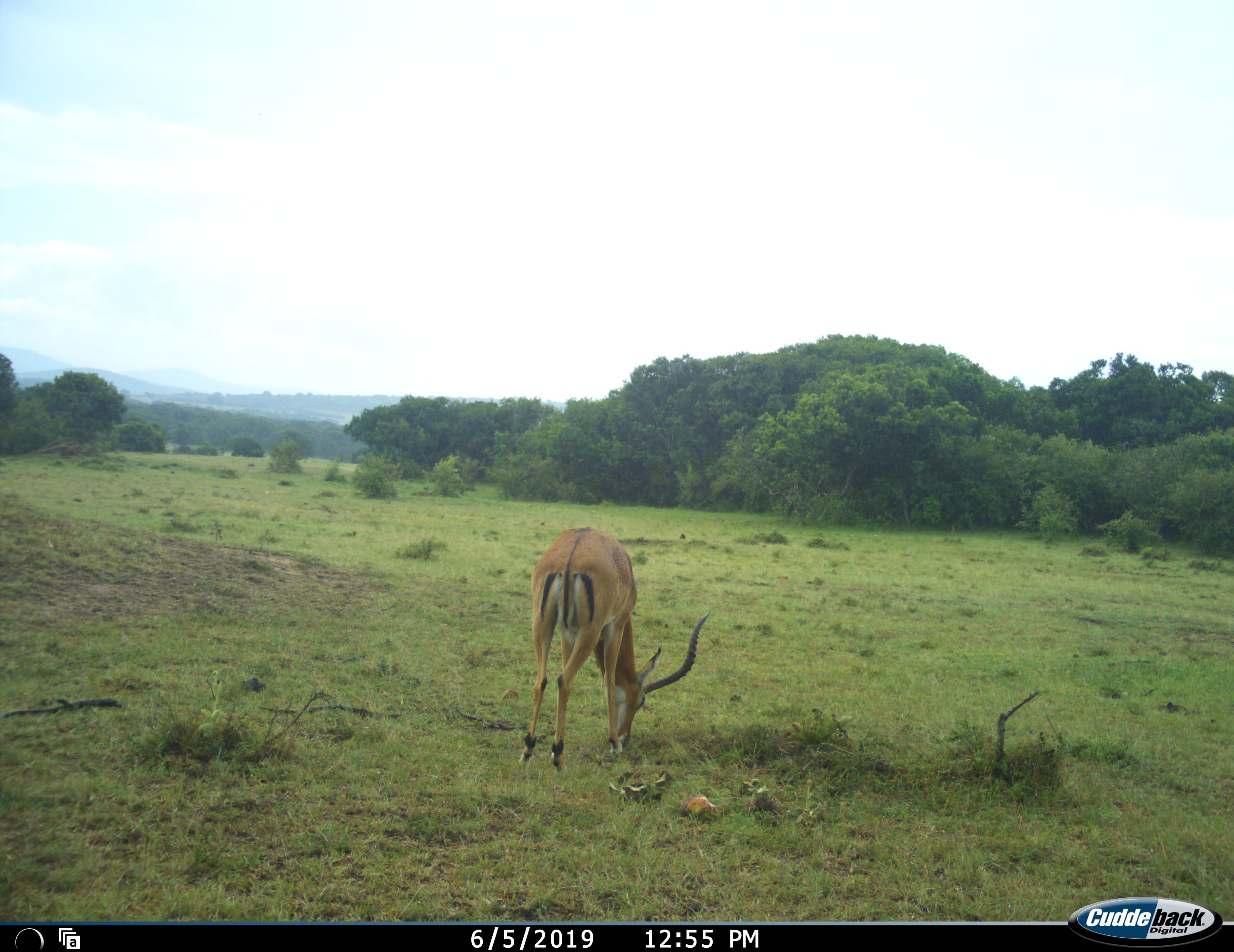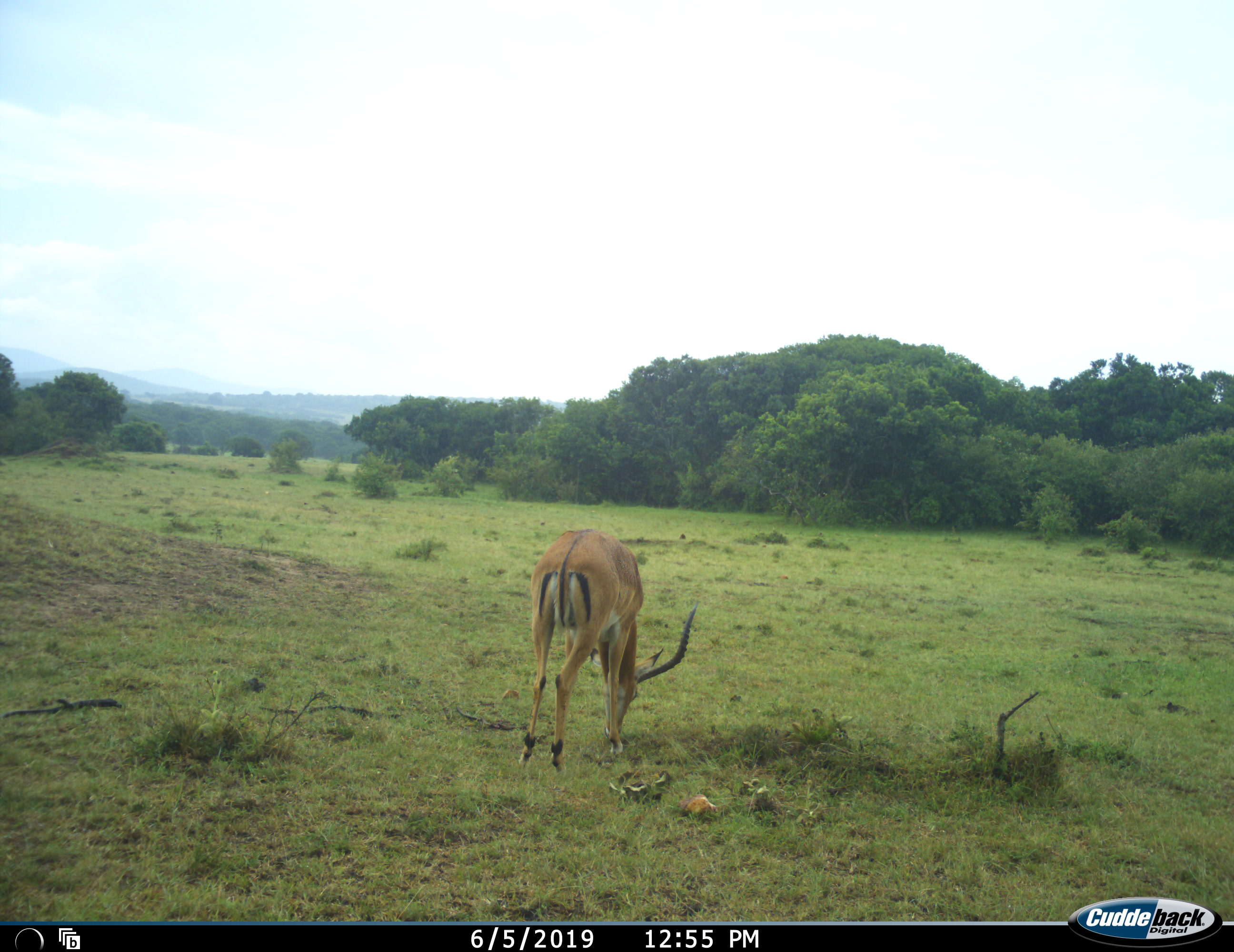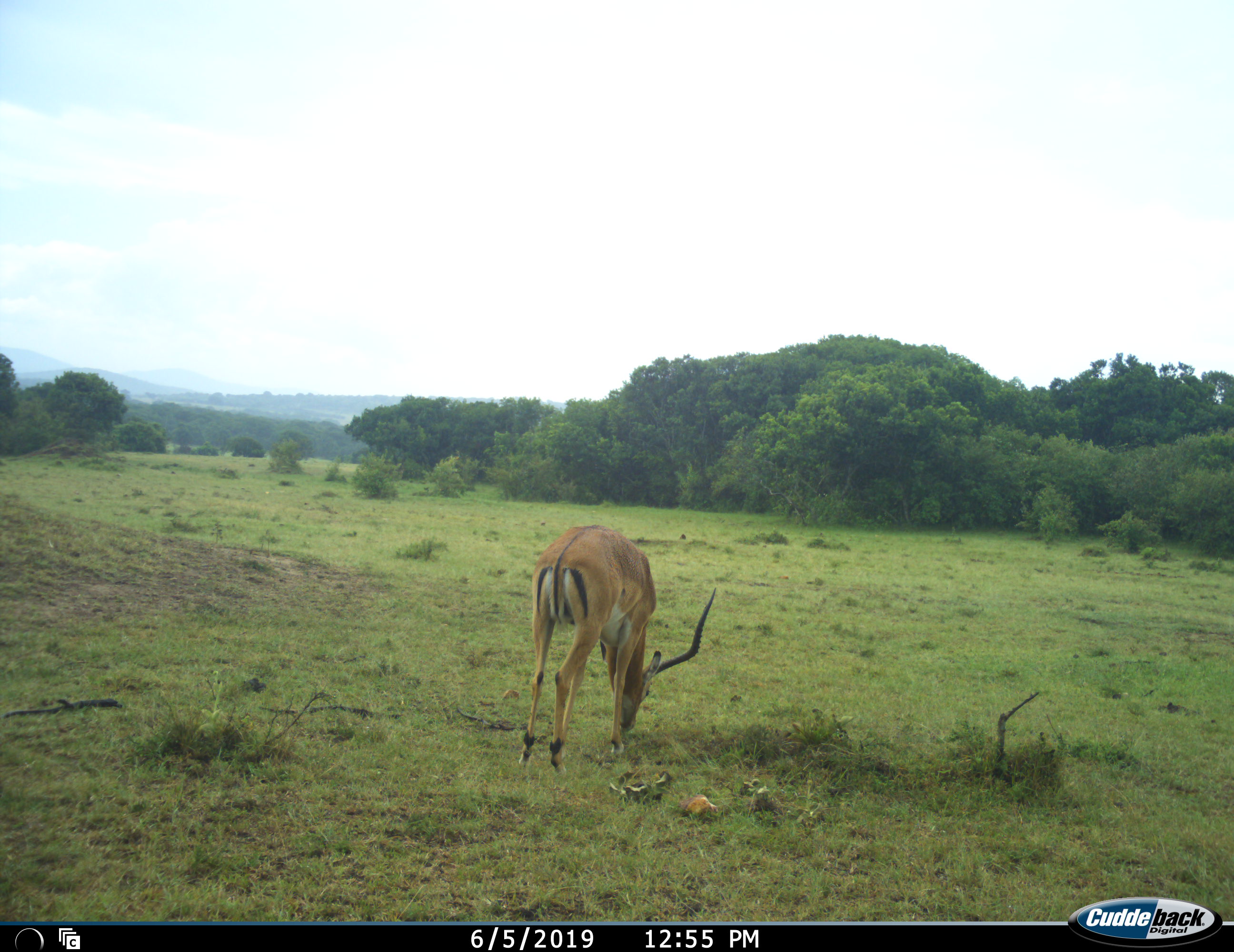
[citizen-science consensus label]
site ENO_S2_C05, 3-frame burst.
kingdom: Animalia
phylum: Chordata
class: Mammalia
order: Artiodactyla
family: Bovidae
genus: Aepyceros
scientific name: Aepyceros melampus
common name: impala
Impala (Aepyceros melampus), count 1. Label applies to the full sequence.